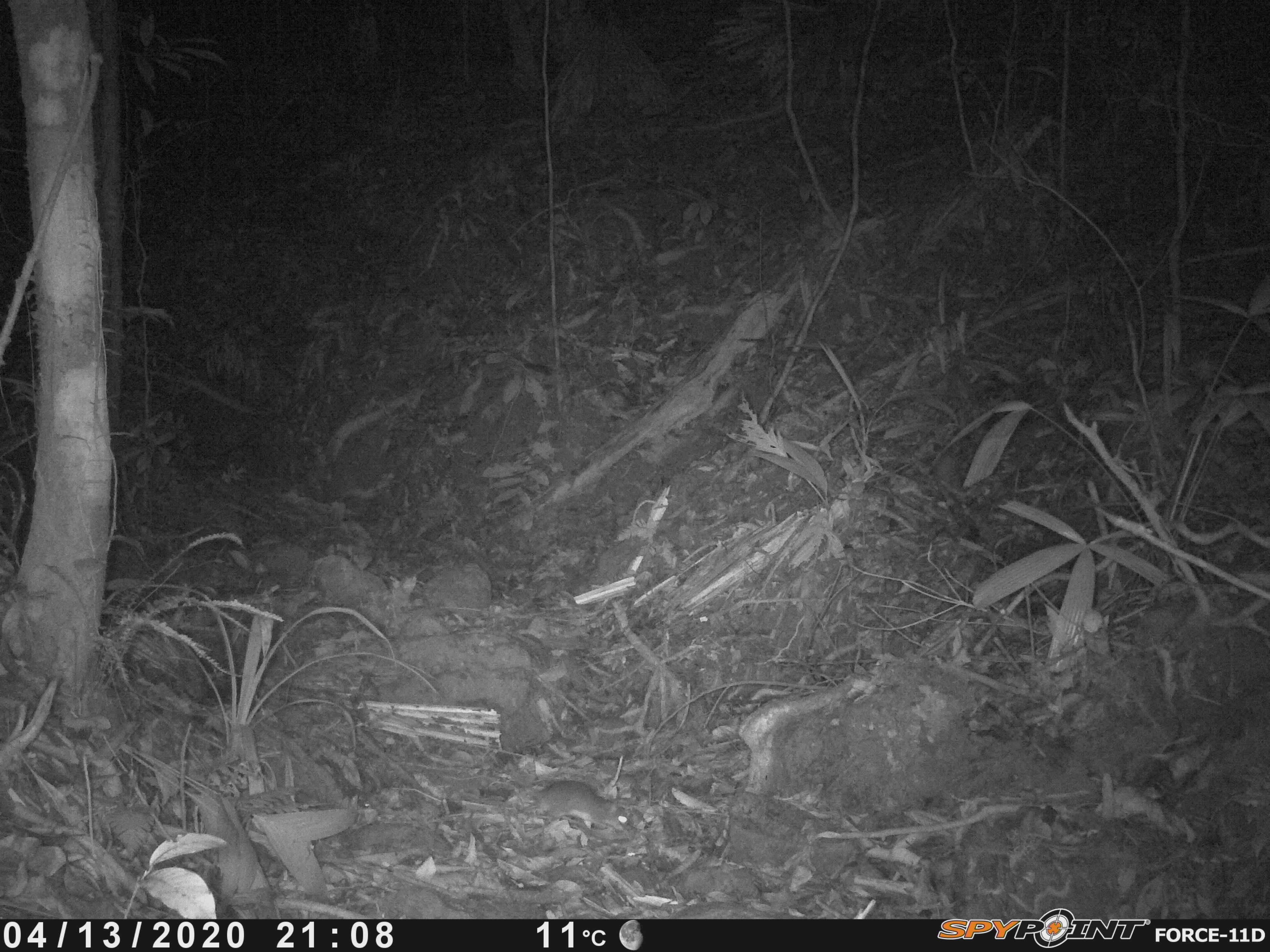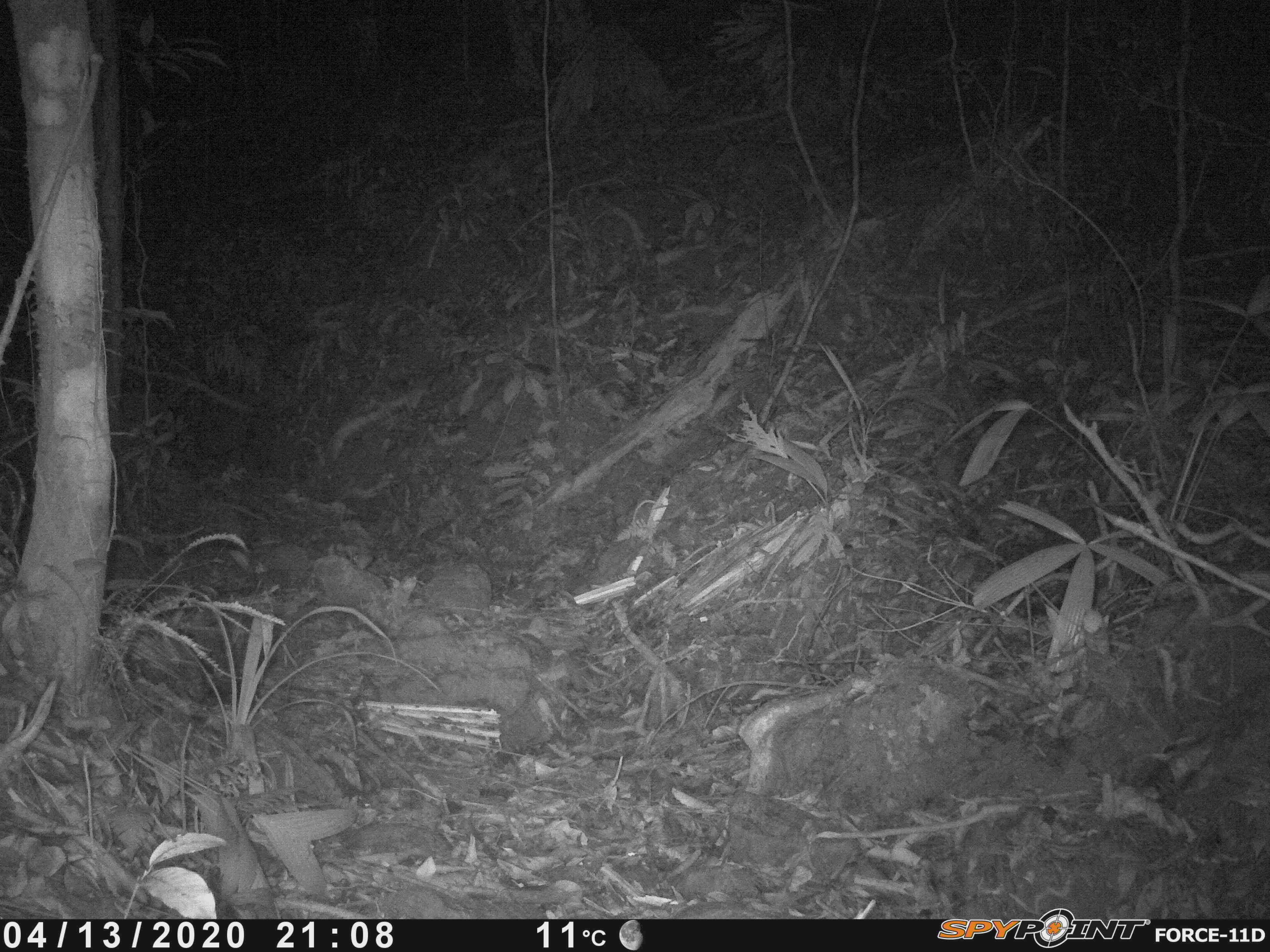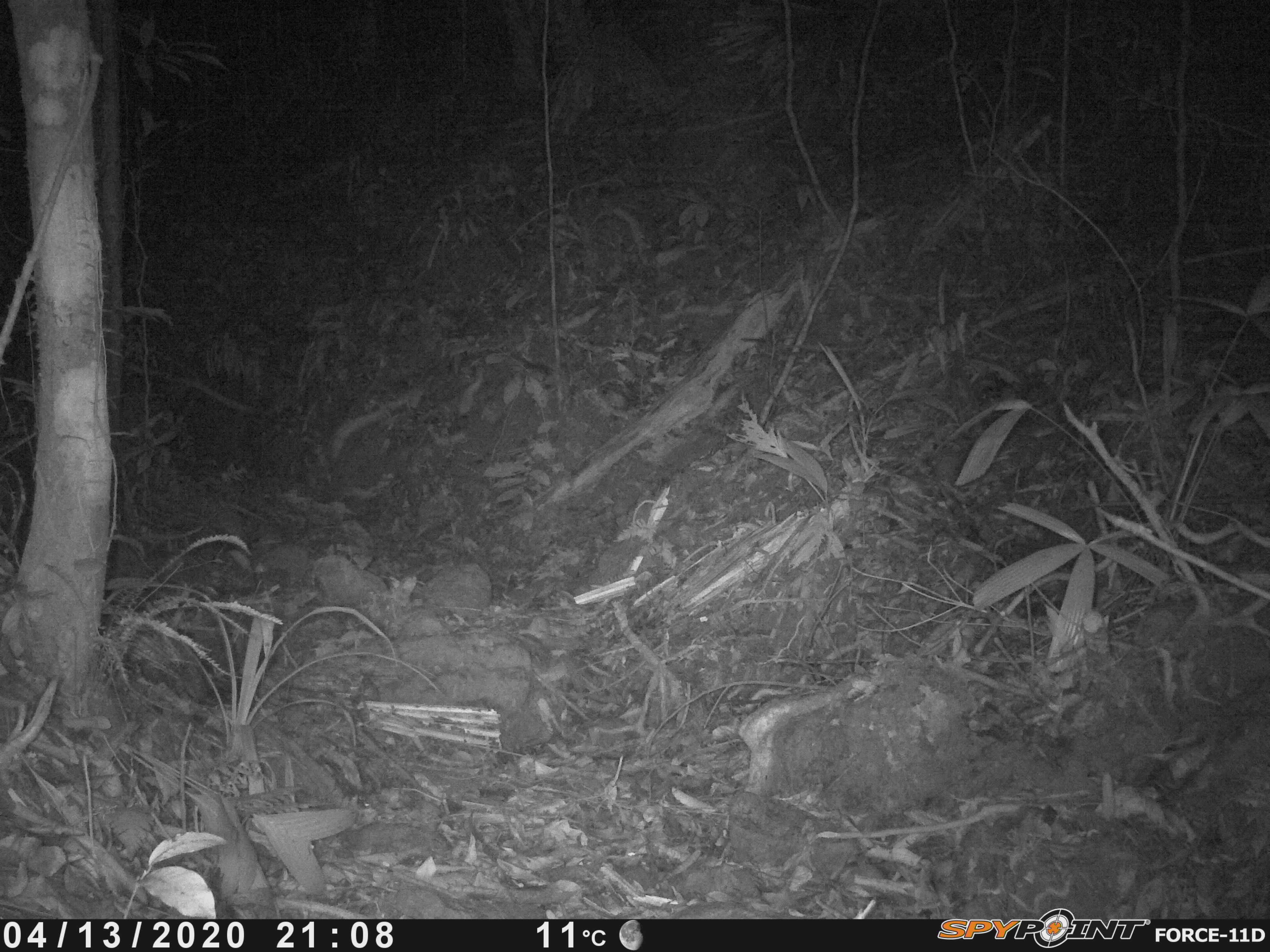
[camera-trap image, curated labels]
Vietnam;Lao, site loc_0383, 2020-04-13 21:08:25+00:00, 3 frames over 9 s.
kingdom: Animalia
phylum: Chordata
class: Mammalia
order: Rodentia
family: Muridae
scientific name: Muridae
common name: old-world mice and rats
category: unidentified murid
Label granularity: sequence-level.